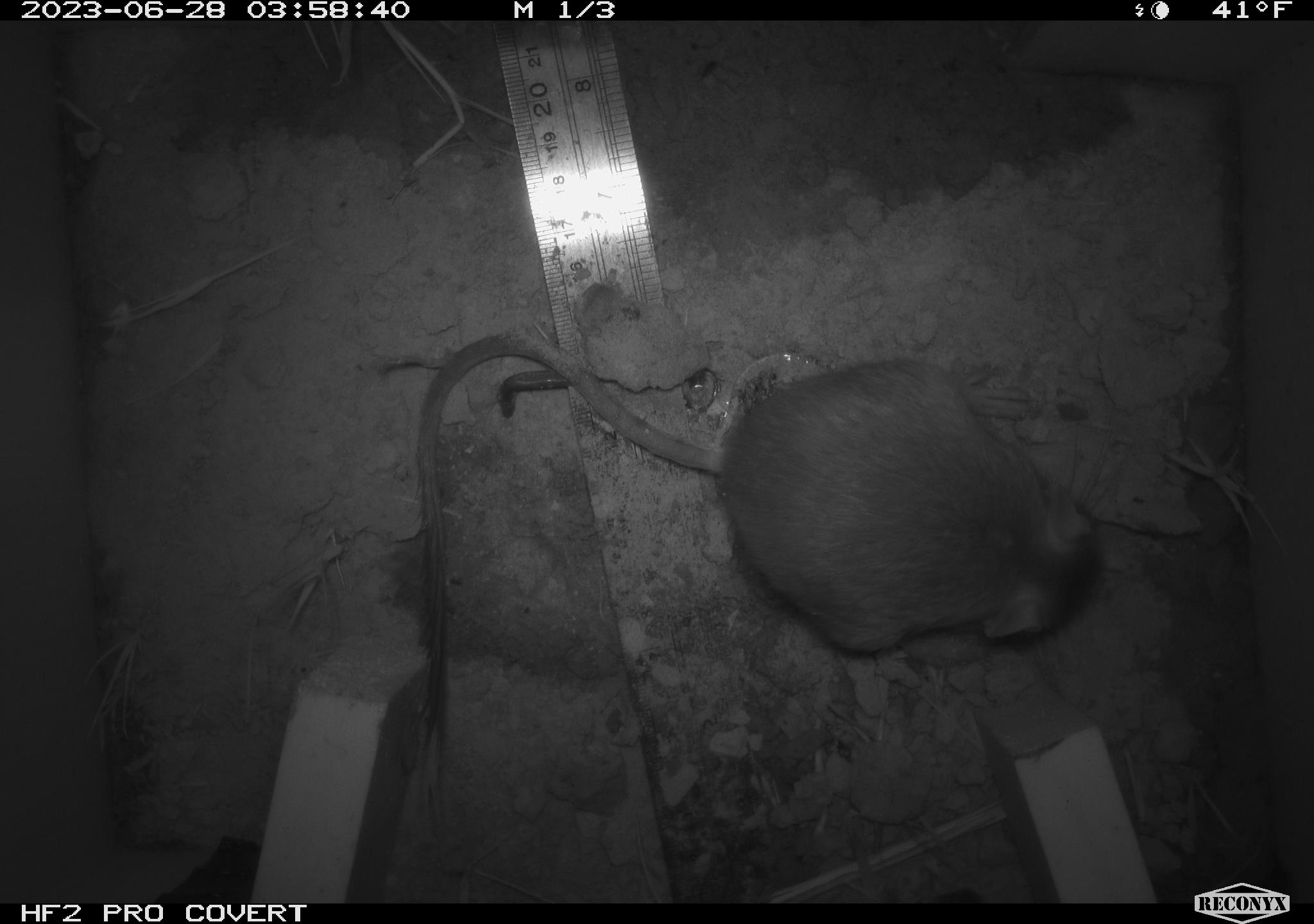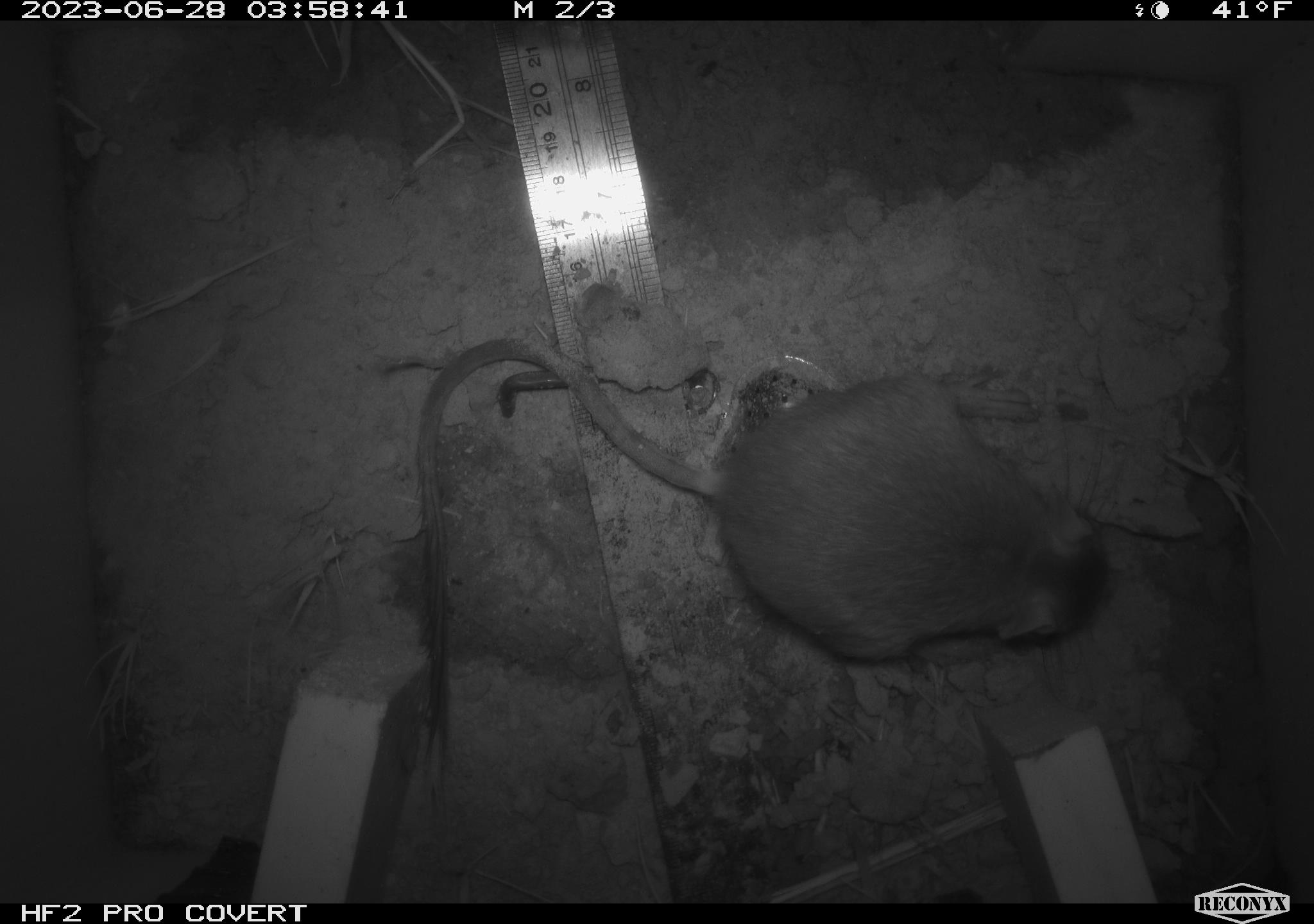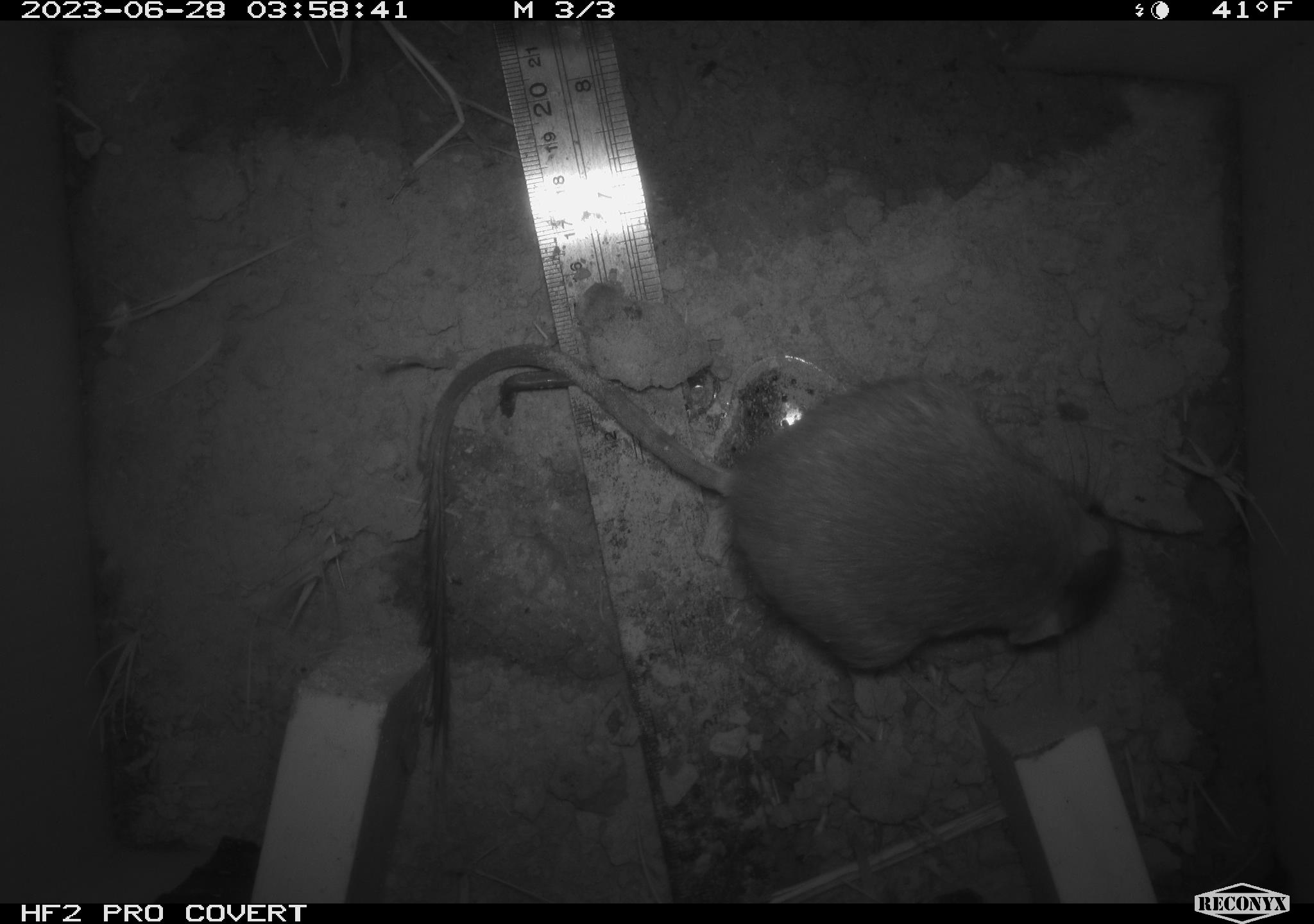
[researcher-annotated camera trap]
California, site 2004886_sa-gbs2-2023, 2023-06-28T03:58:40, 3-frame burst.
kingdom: Animalia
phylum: Chordata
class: Mammalia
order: Rodentia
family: Heteromyidae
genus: Dipodomys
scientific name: Dipodomys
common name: kangaroo rats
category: dipodomys species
Dipodomys species (kangaroo rats) (Dipodomys).